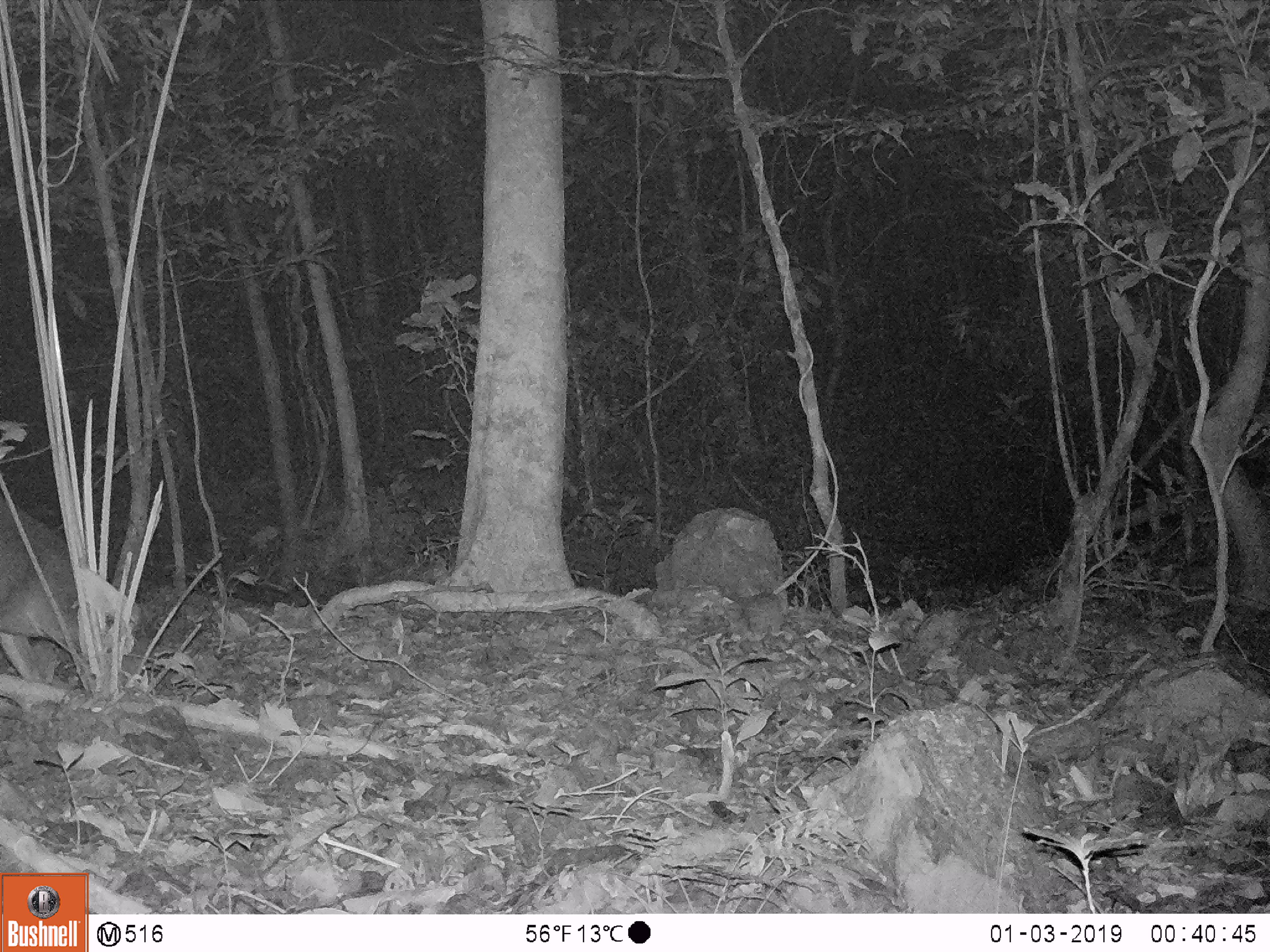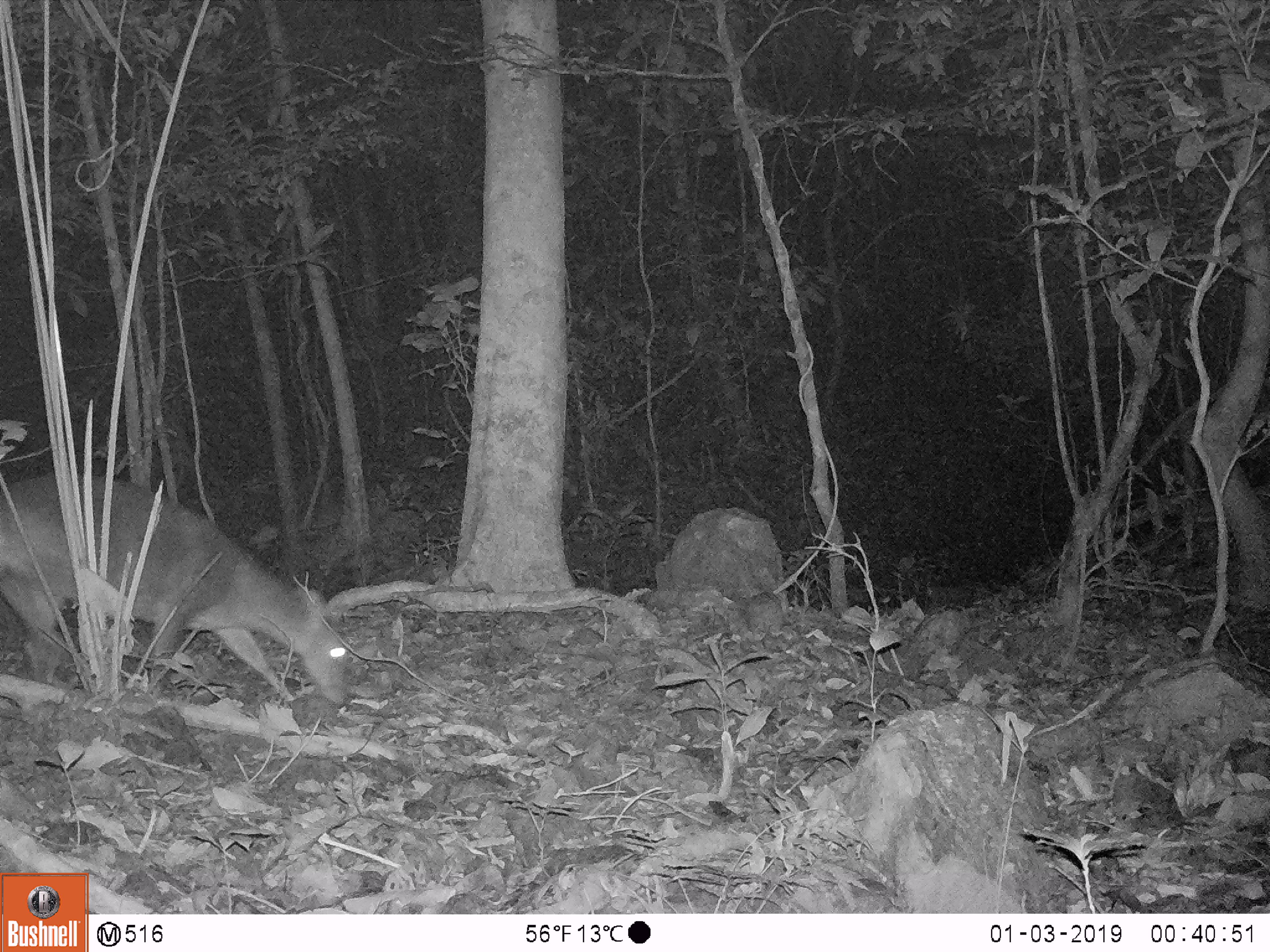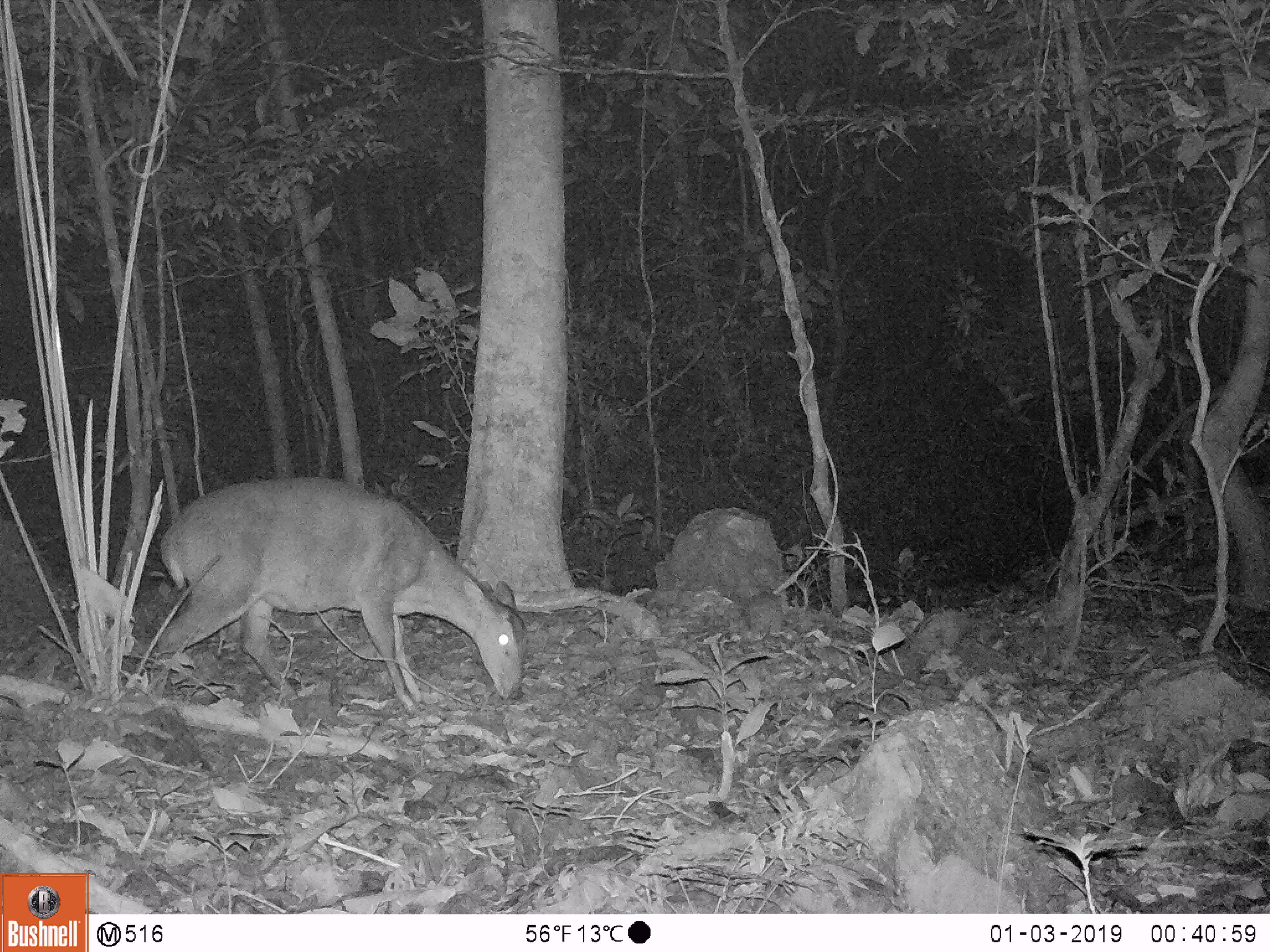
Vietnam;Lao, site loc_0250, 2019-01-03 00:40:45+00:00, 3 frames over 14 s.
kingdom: Animalia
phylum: Chordata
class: Mammalia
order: Artiodactyla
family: Cervidae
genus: Muntiacus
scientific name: Muntiacus vuquangensis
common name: large-antlered muntjac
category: large antlered muntjac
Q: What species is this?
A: Large antlered muntjac (large-antlered muntjac) (Muntiacus vuquangensis).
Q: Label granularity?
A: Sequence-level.